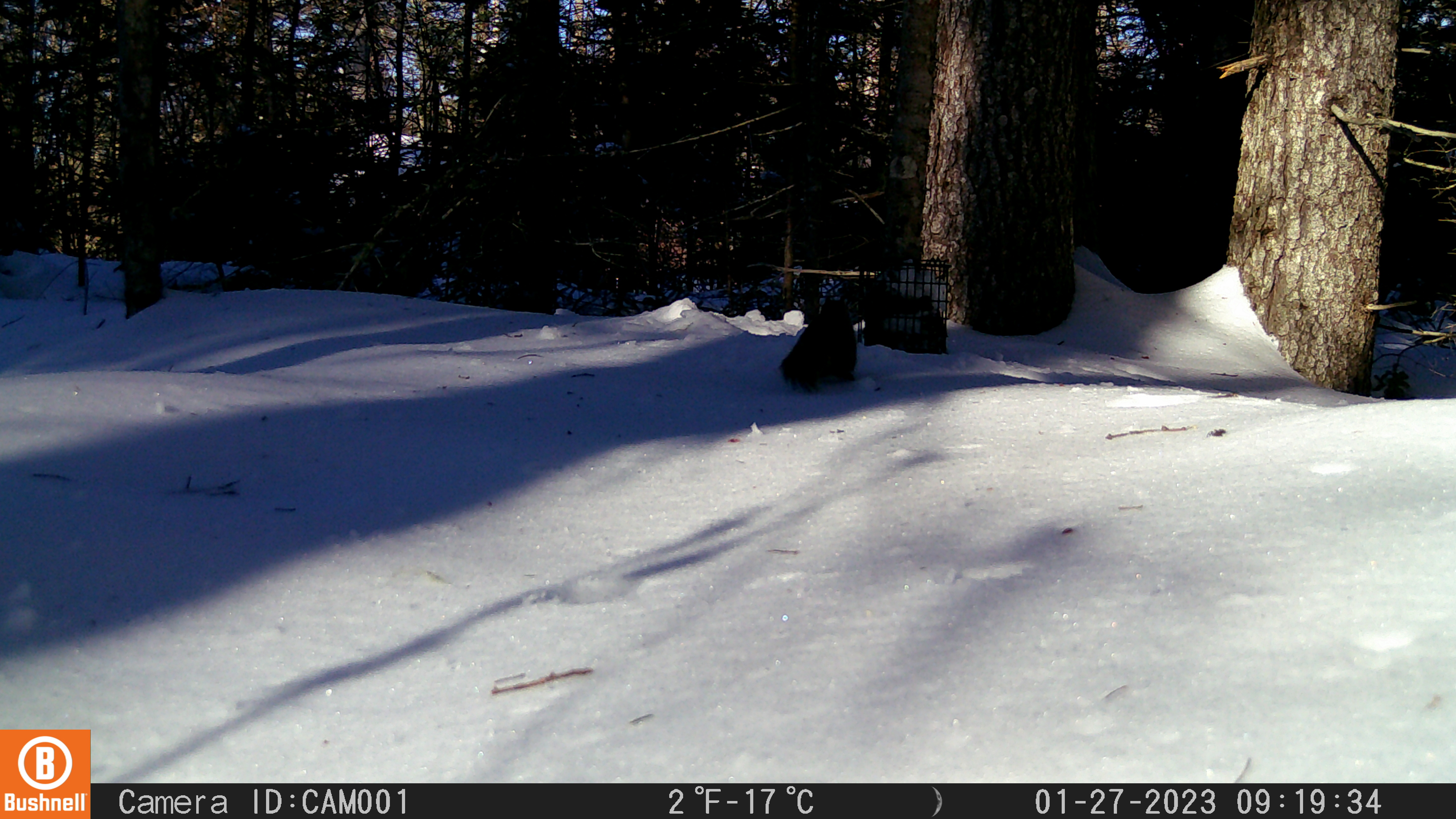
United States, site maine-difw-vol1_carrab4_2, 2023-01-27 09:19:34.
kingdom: Animalia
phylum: Chordata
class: Mammalia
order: Rodentia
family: Sciuridae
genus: Tamiasciurus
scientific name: Tamiasciurus hudsonicus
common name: red squirrel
Red squirrel (Tamiasciurus hudsonicus).